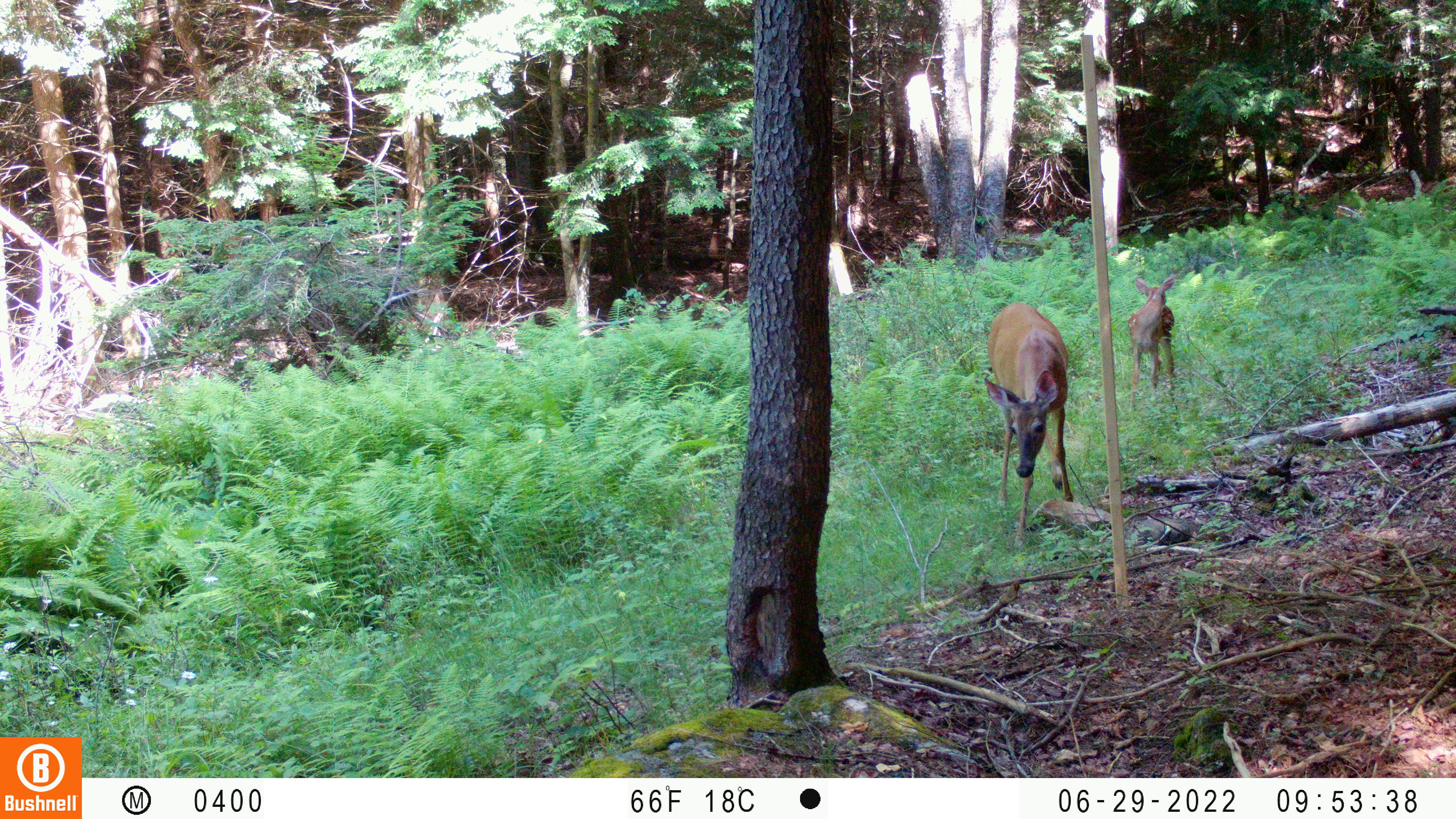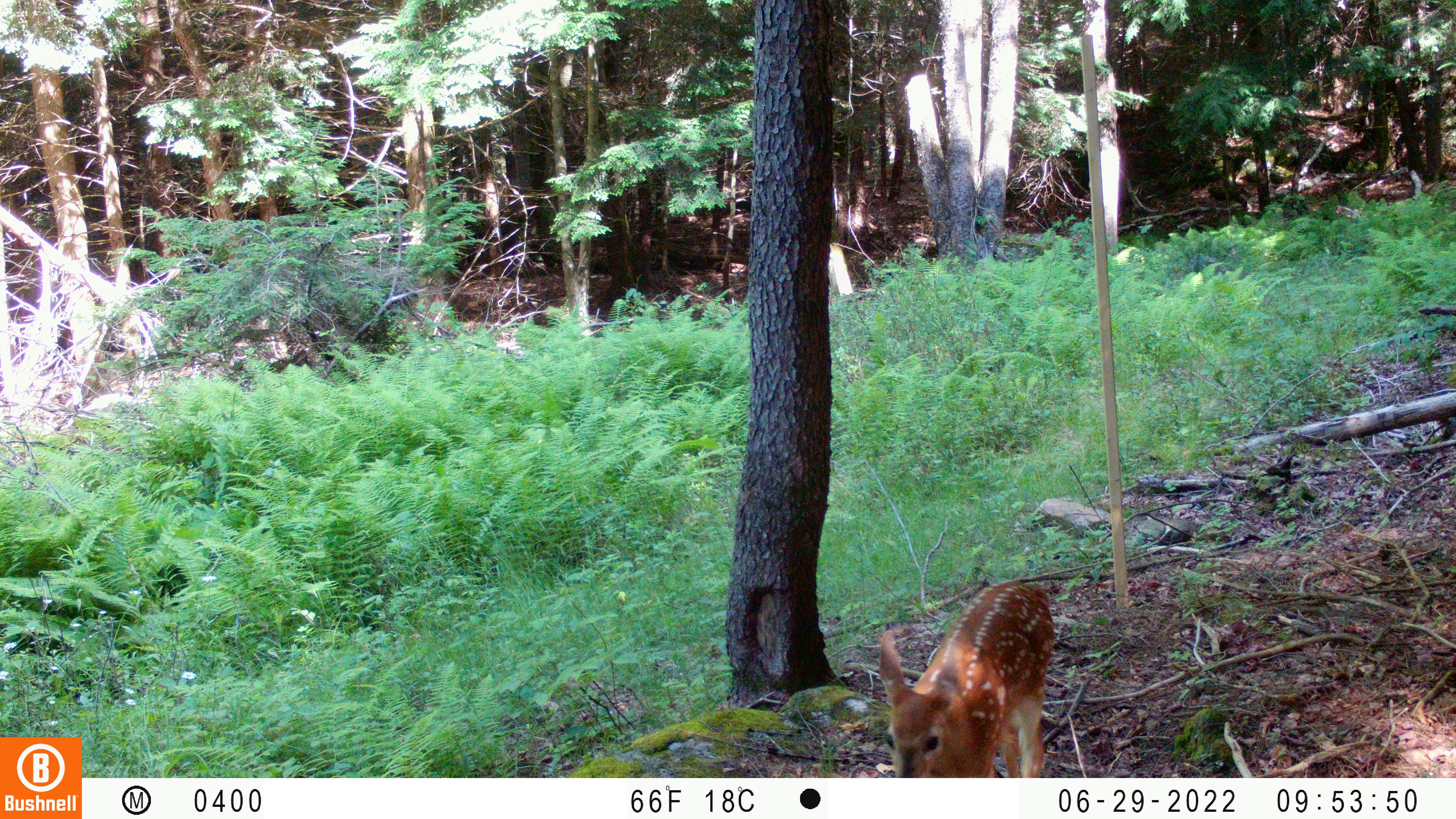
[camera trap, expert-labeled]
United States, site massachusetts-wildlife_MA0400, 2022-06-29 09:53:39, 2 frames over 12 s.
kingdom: Animalia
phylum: Chordata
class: Mammalia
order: Artiodactyla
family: Cervidae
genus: Odocoileus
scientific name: Odocoileus virginianus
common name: white-tailed deer